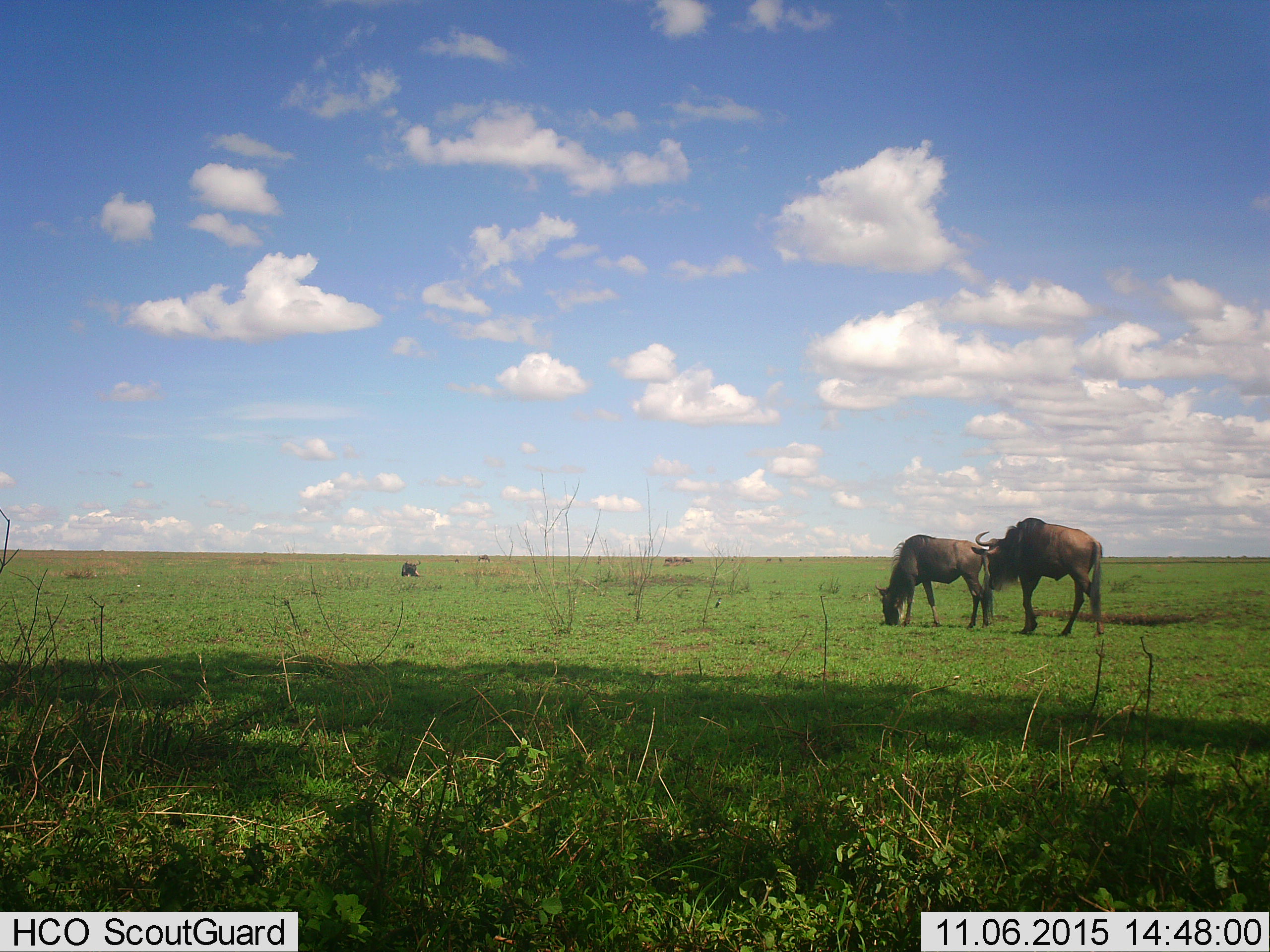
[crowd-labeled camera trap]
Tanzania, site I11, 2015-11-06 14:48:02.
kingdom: Animalia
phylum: Chordata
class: Mammalia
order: Artiodactyla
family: Bovidae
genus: Connochaetes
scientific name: Connochaetes taurinus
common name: blue wildebeest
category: wildebeest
Wildebeest (blue wildebeest) (Connochaetes taurinus), count 3. Behavior (volunteer vote fractions): standing 80%, resting 10%, moving 30%, interacting 10%. Young present (vote fraction): 0%. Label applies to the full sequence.